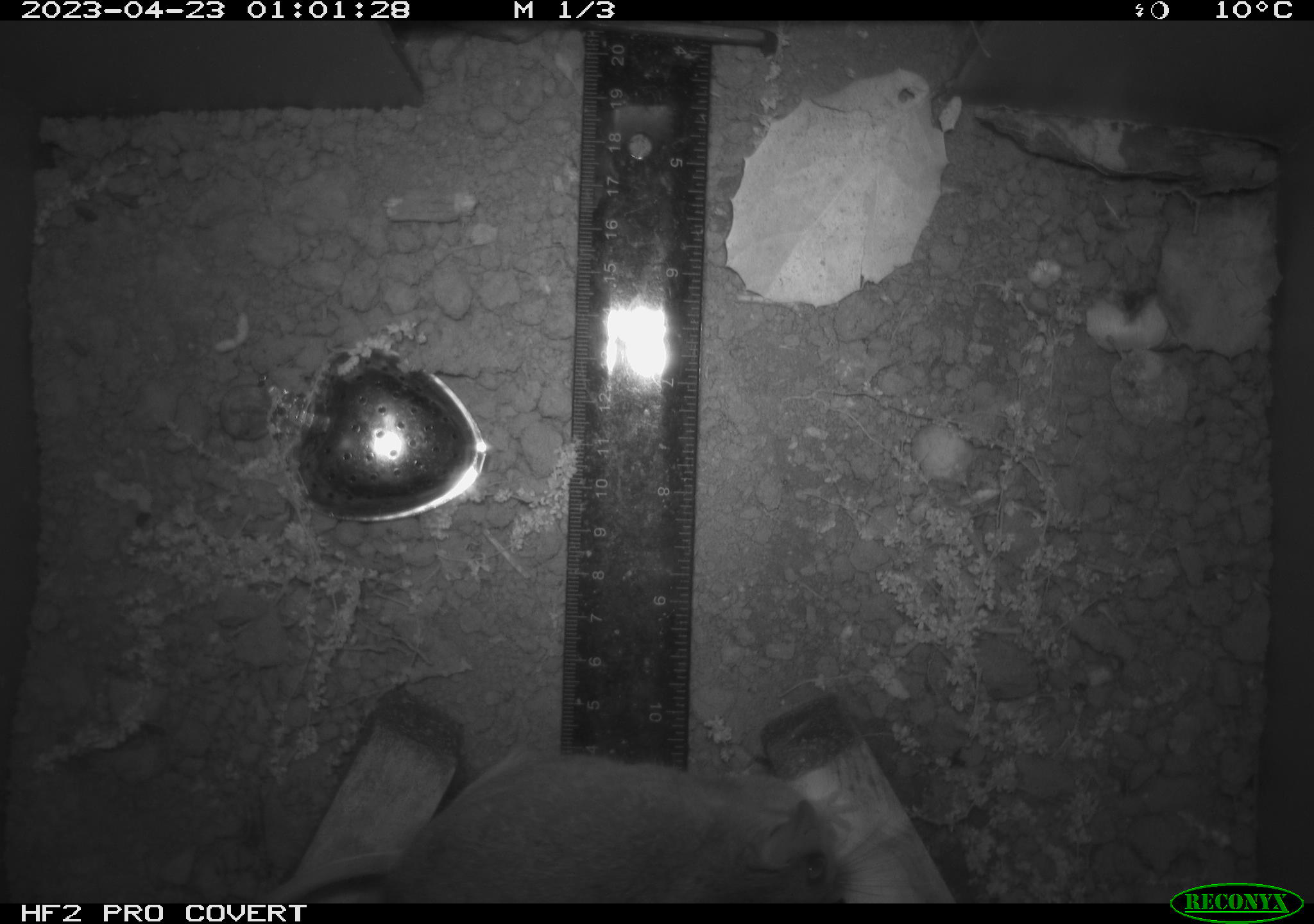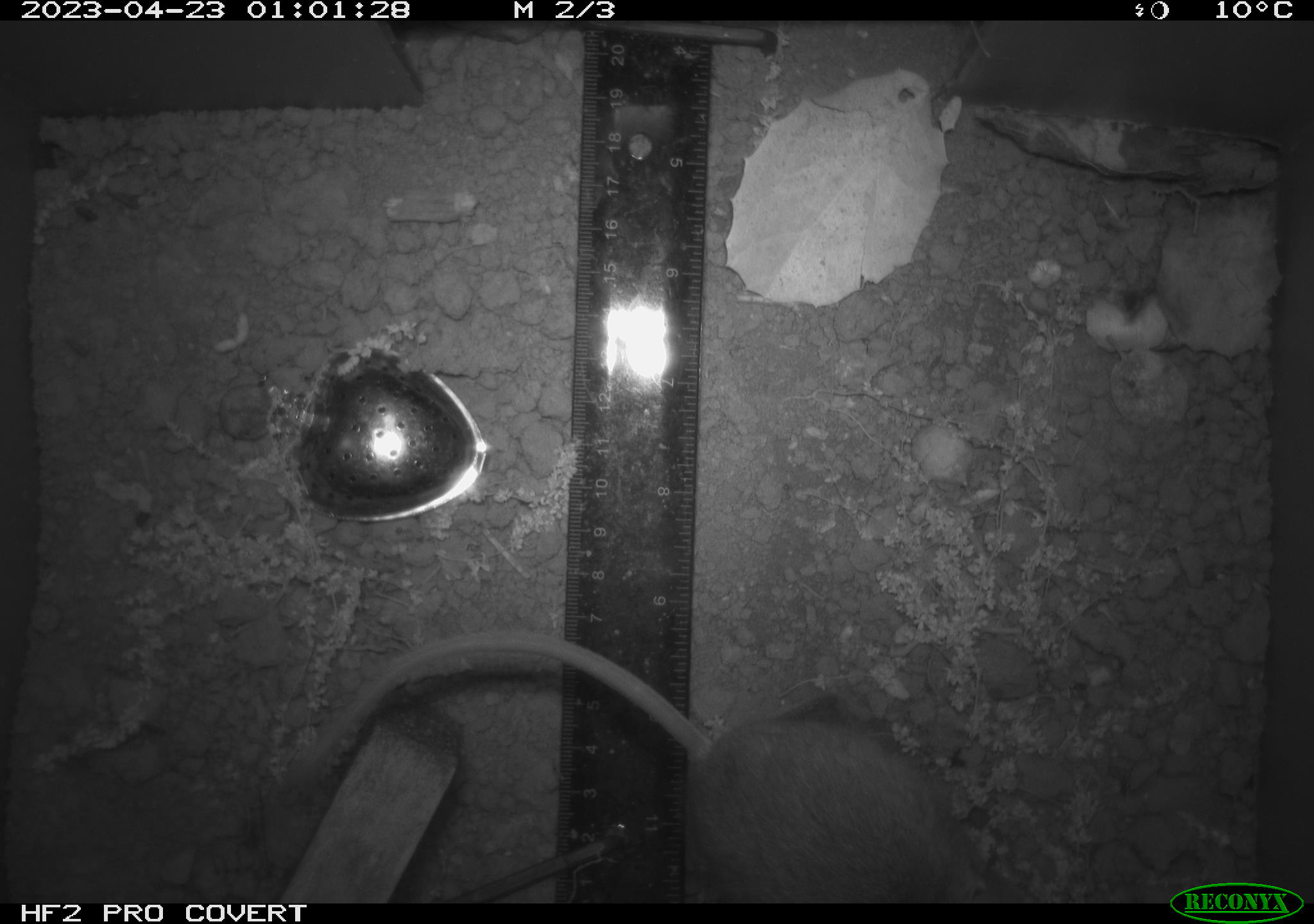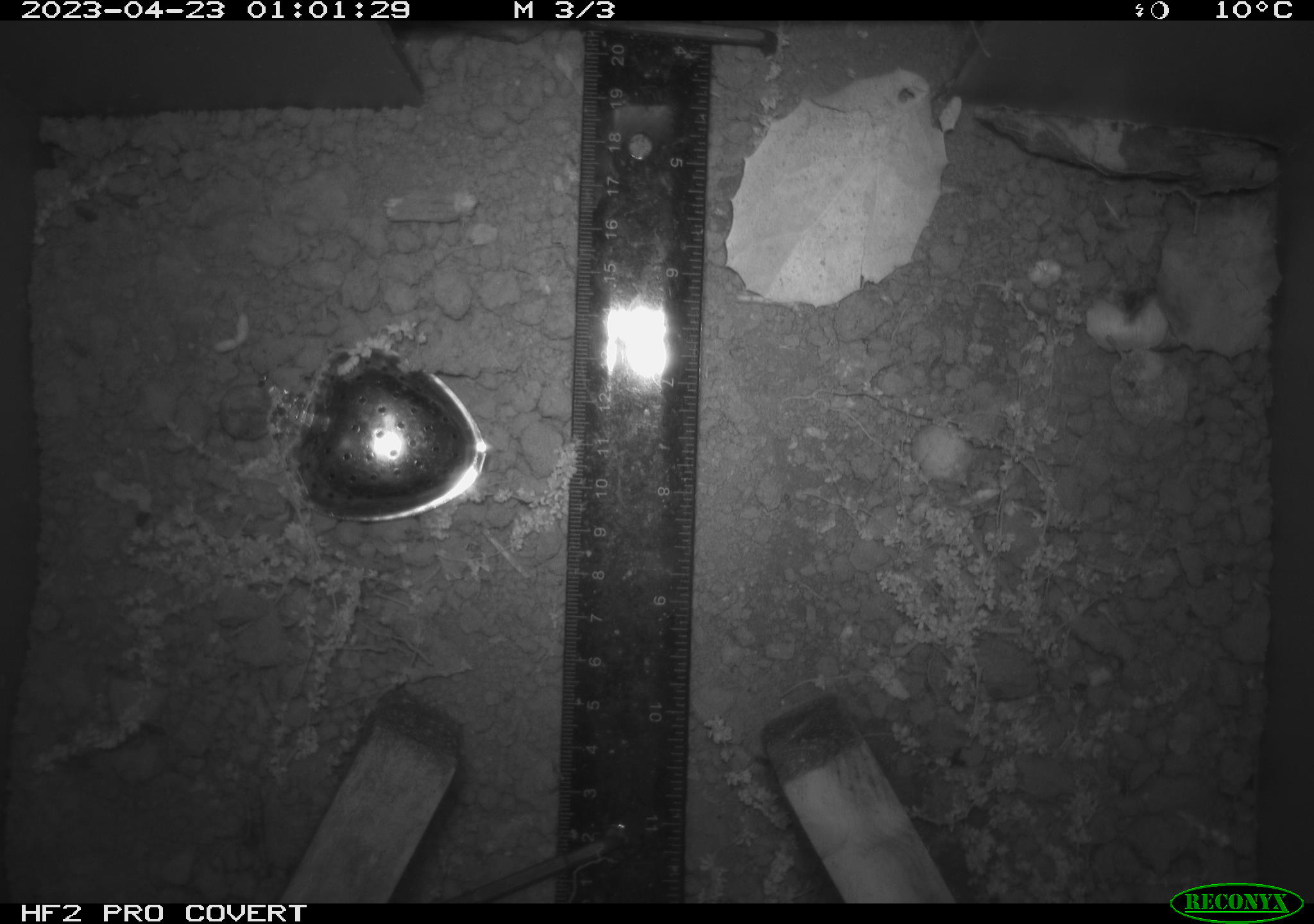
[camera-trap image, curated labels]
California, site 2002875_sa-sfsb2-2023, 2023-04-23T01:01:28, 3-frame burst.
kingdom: Animalia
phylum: Chordata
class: Mammalia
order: Rodentia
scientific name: Rodentia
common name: mouse species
Mouse species (Rodentia).